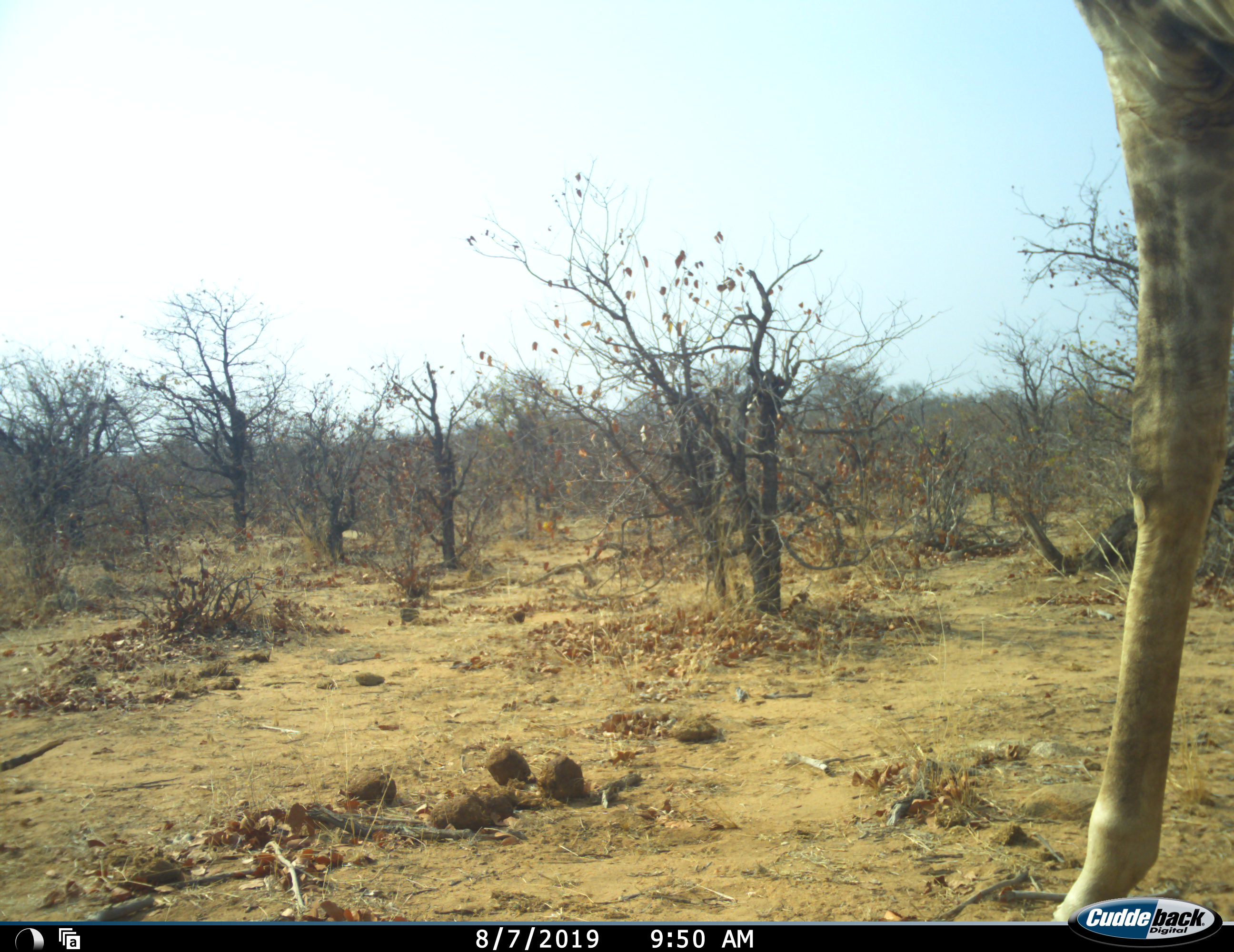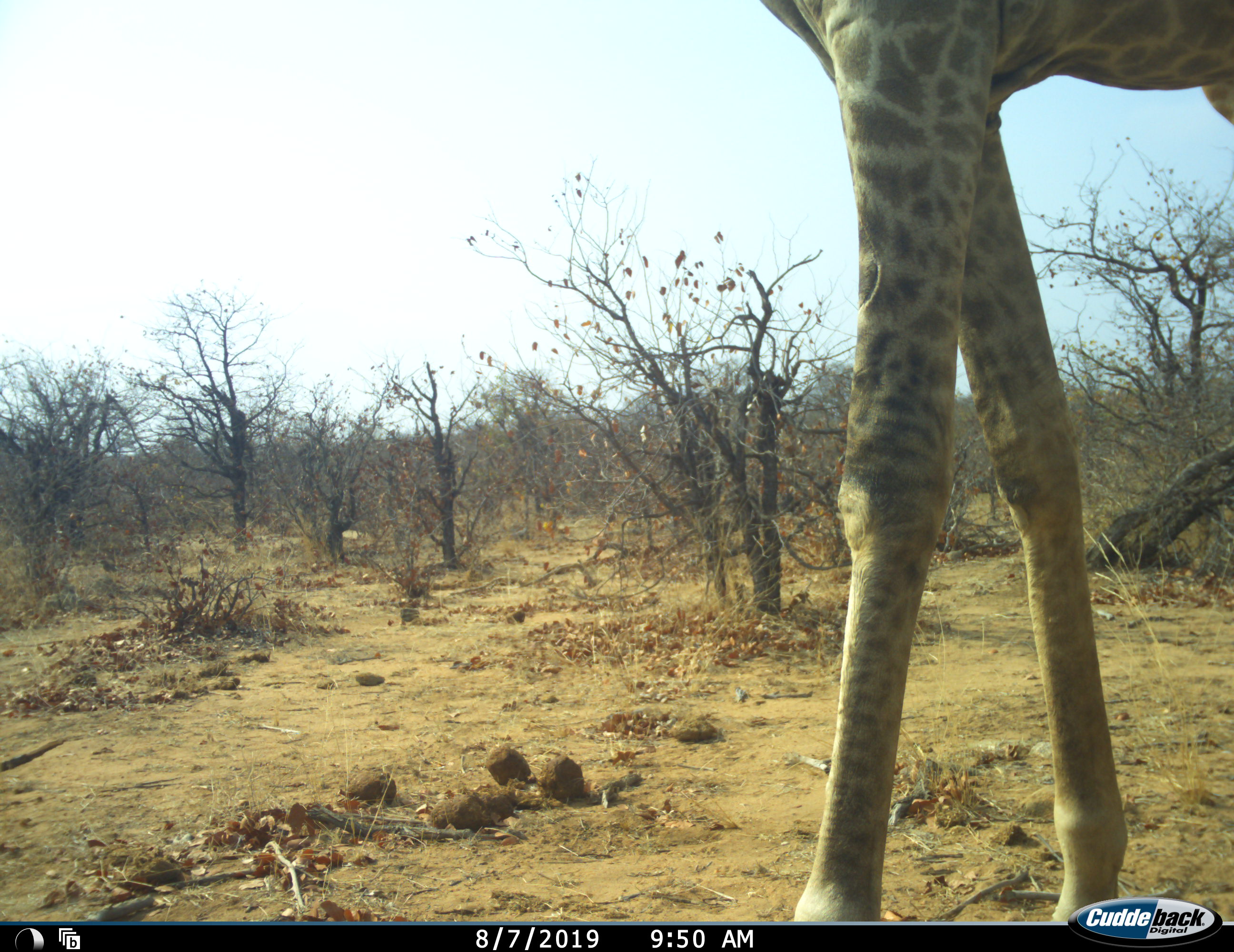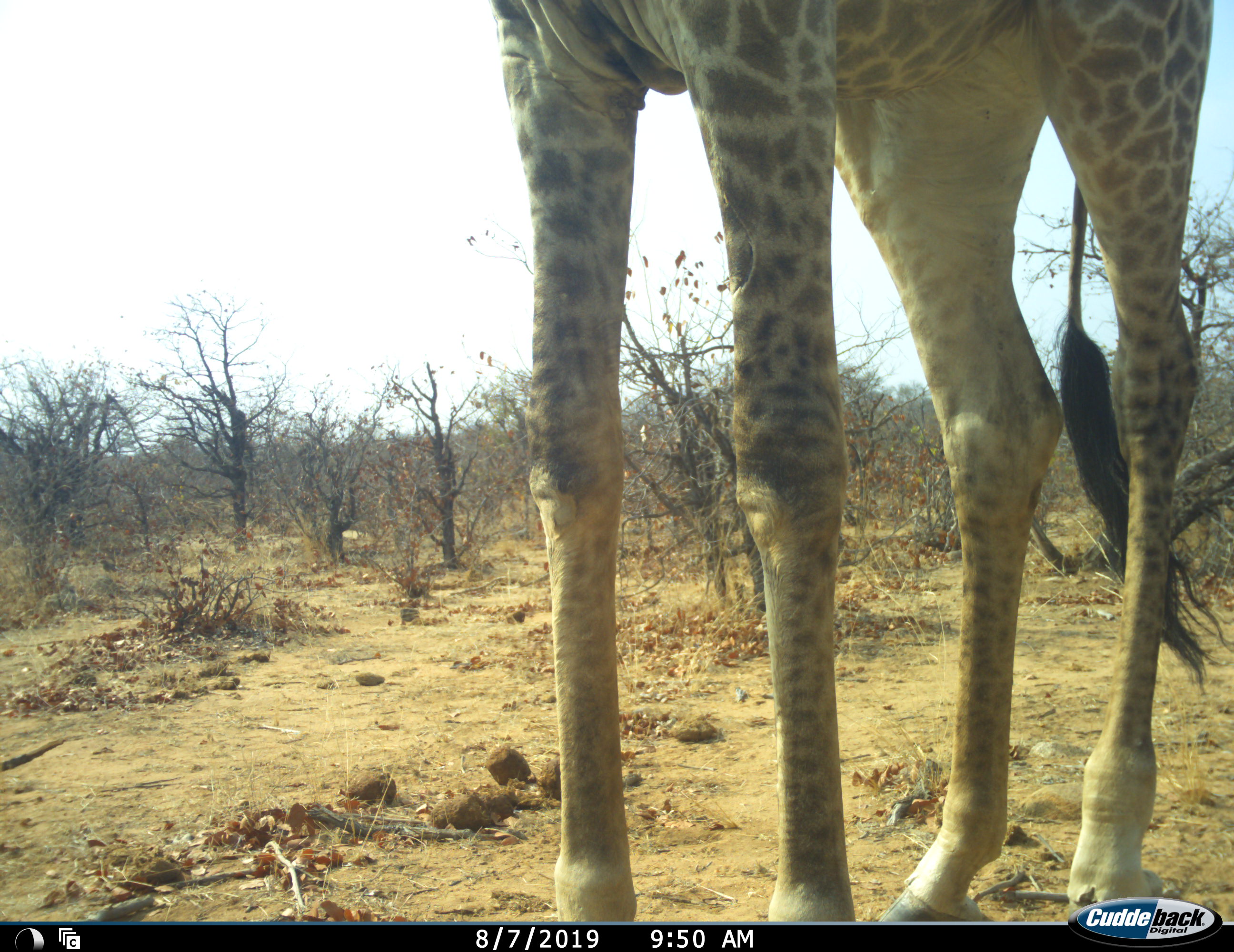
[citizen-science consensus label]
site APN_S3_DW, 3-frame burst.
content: unidentified animal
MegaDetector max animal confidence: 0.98